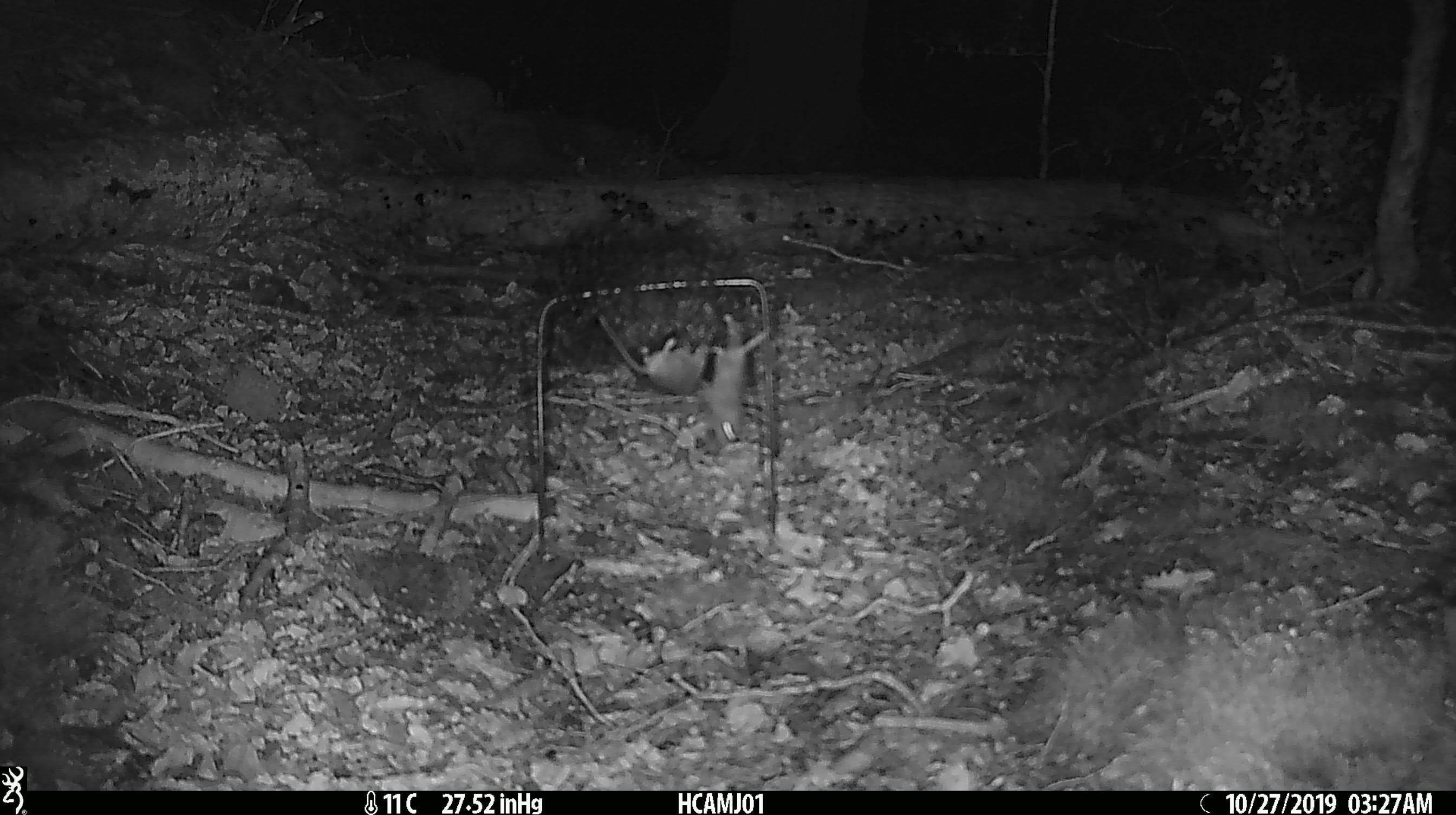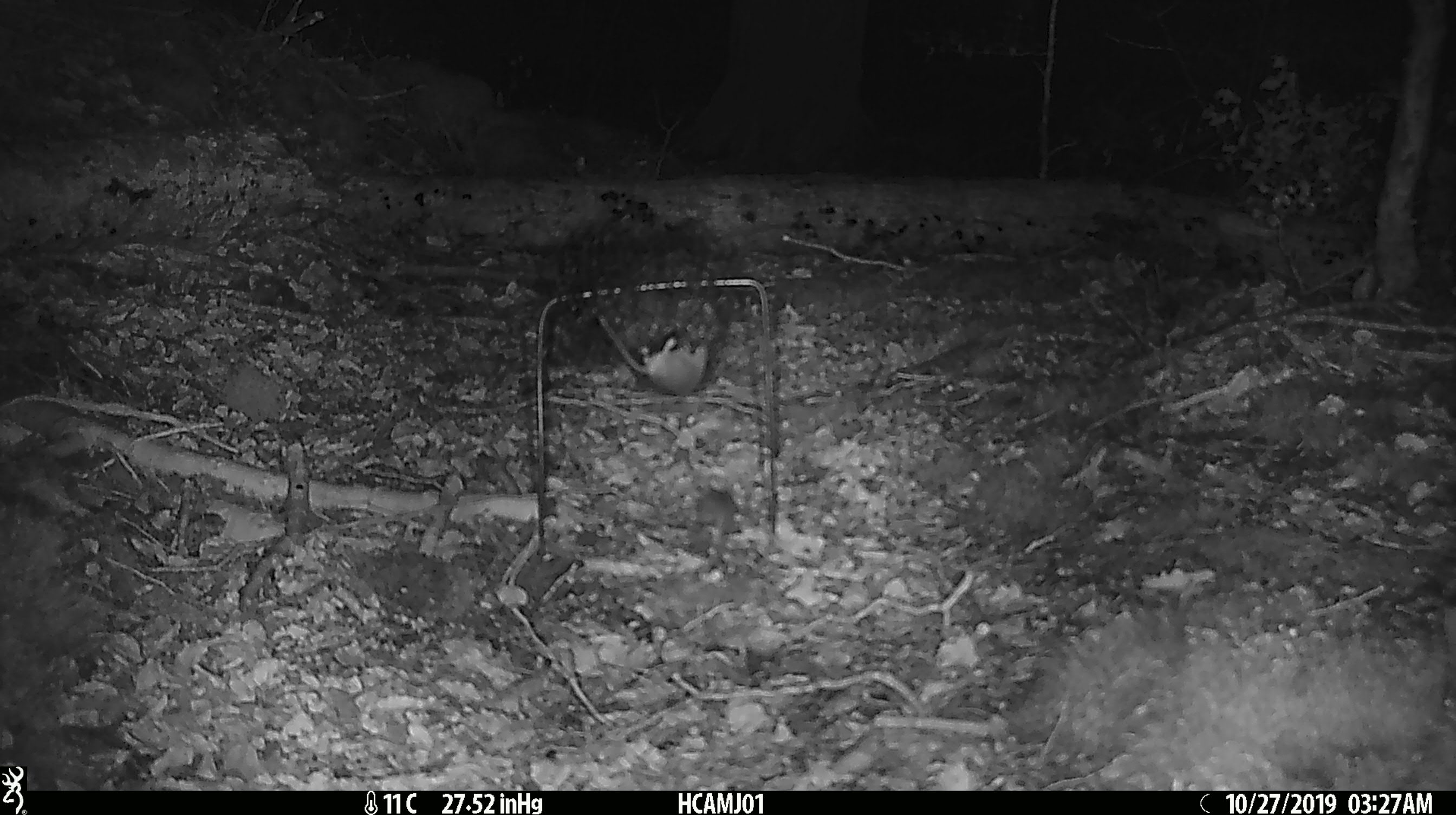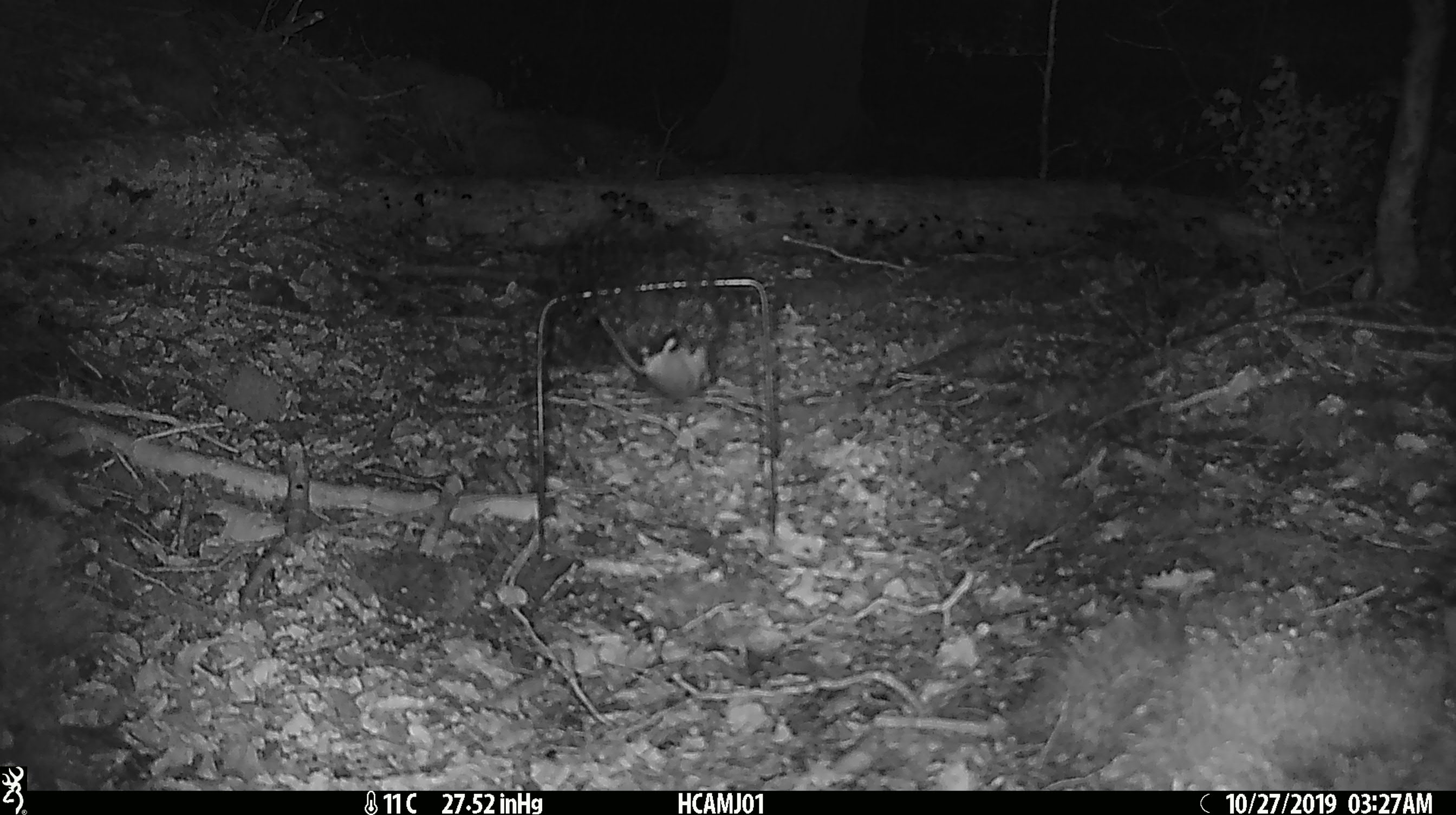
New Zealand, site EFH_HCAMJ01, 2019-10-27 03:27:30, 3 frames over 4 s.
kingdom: Animalia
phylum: Chordata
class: Mammalia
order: Rodentia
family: Muridae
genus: Mus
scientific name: Mus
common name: mouse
Mouse (Mus).